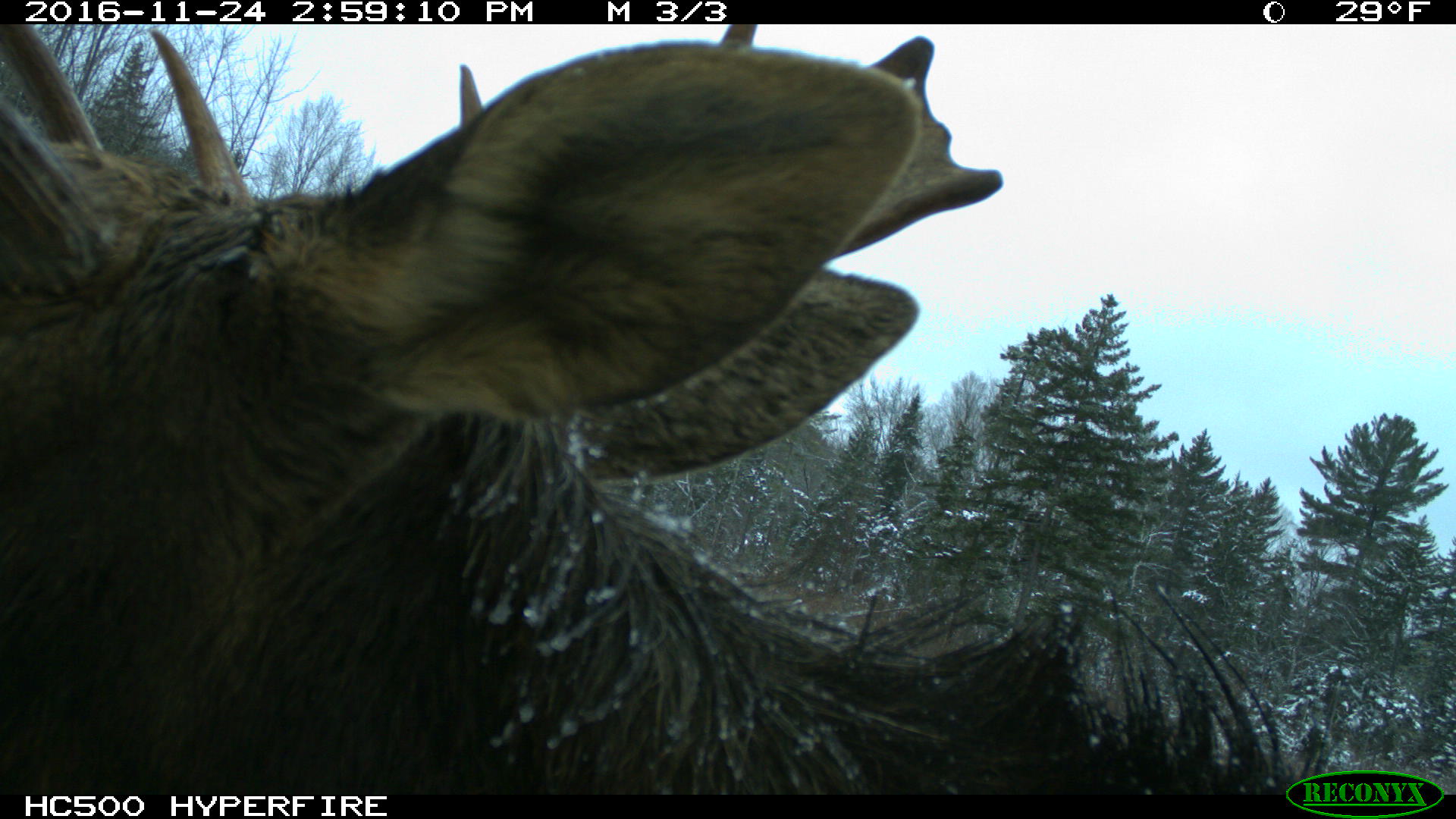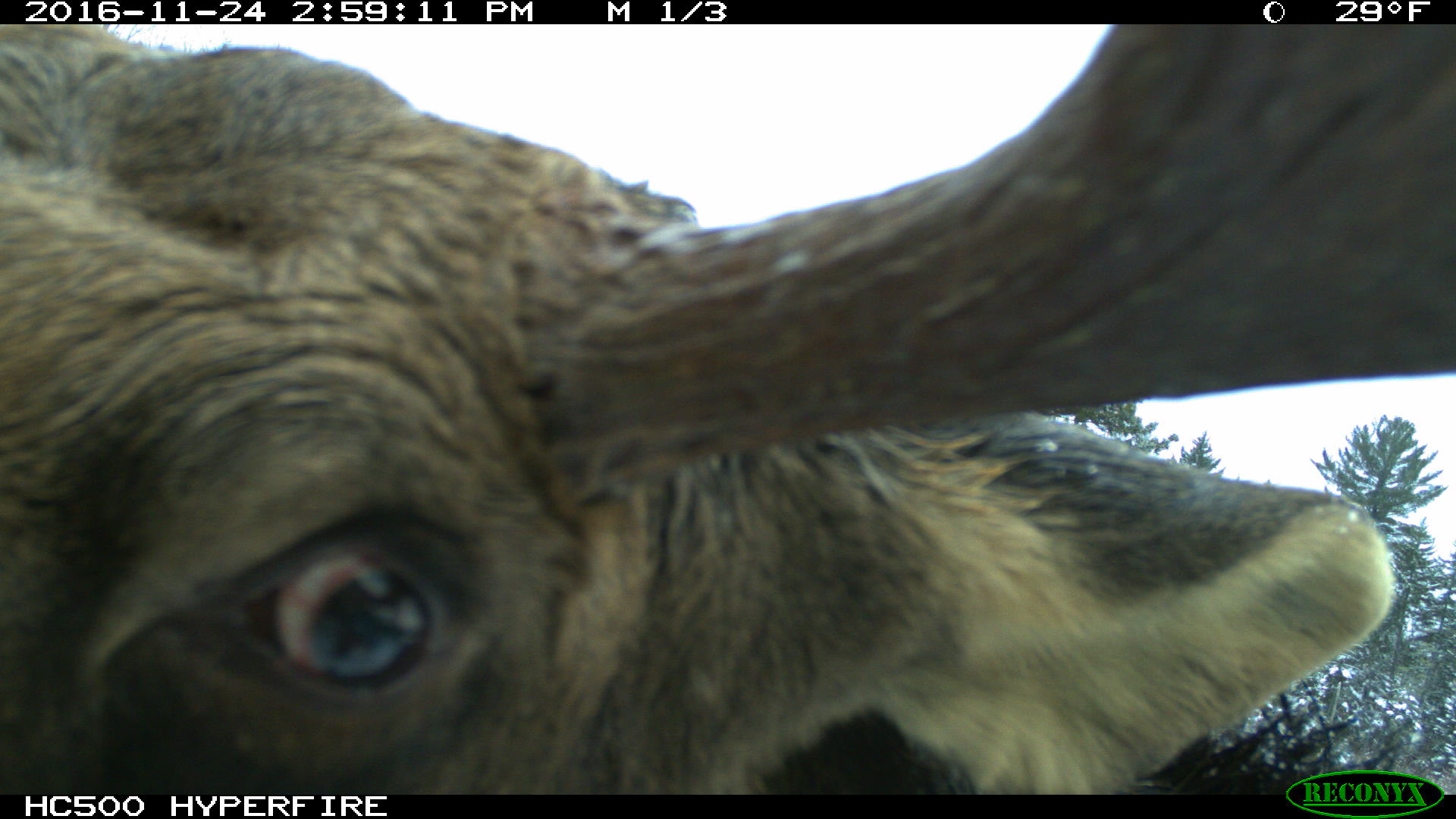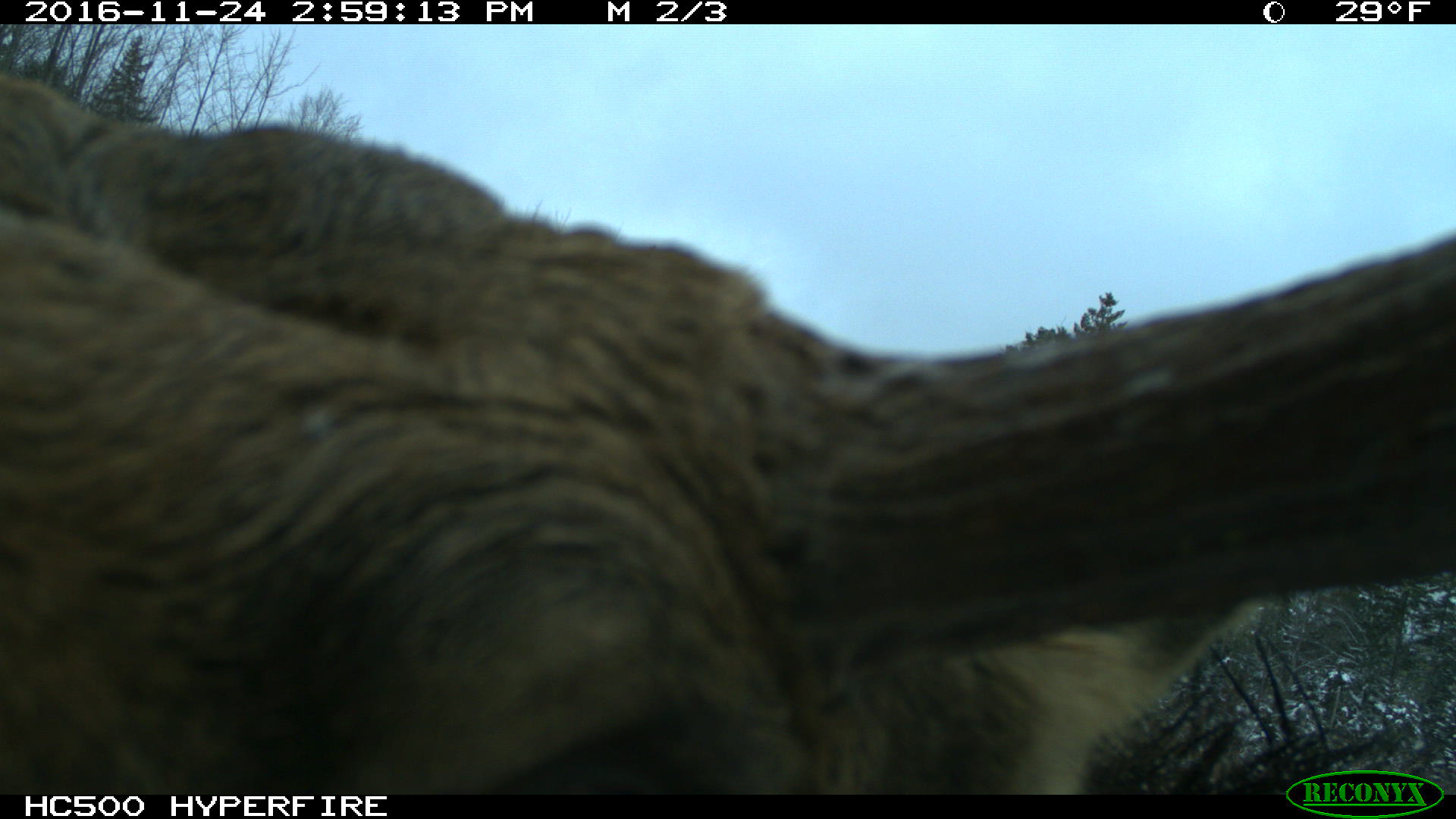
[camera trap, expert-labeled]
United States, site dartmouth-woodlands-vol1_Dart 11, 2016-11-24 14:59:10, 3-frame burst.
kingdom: Animalia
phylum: Chordata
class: Mammalia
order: Artiodactyla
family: Cervidae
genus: Alces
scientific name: Alces alces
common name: moose